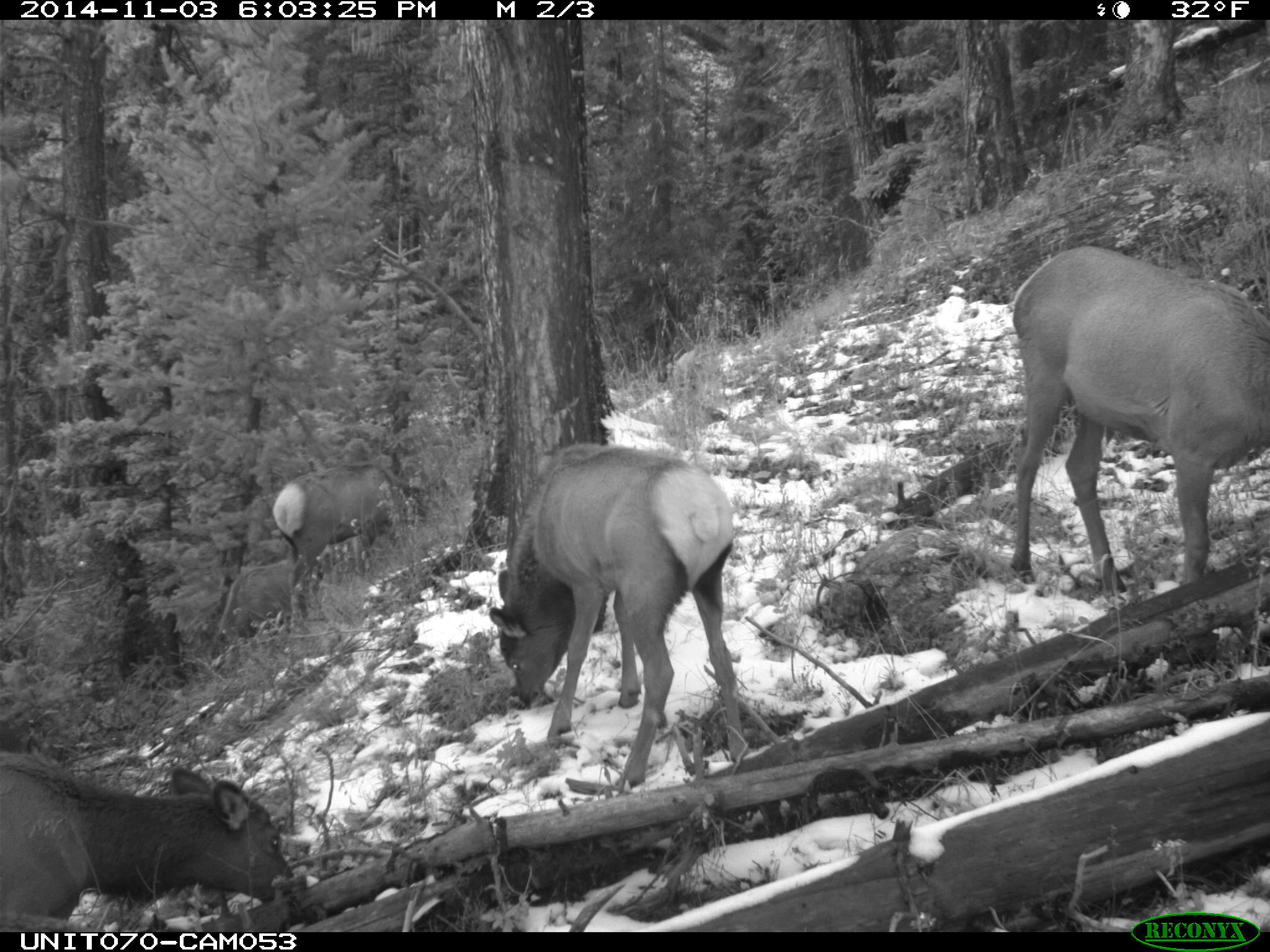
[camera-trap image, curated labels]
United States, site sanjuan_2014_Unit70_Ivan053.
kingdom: Animalia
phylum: Chordata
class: Mammalia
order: Artiodactyla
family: Cervidae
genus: Cervus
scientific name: Cervus elaphus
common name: red deer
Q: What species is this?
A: Cervus elaphus (red deer).